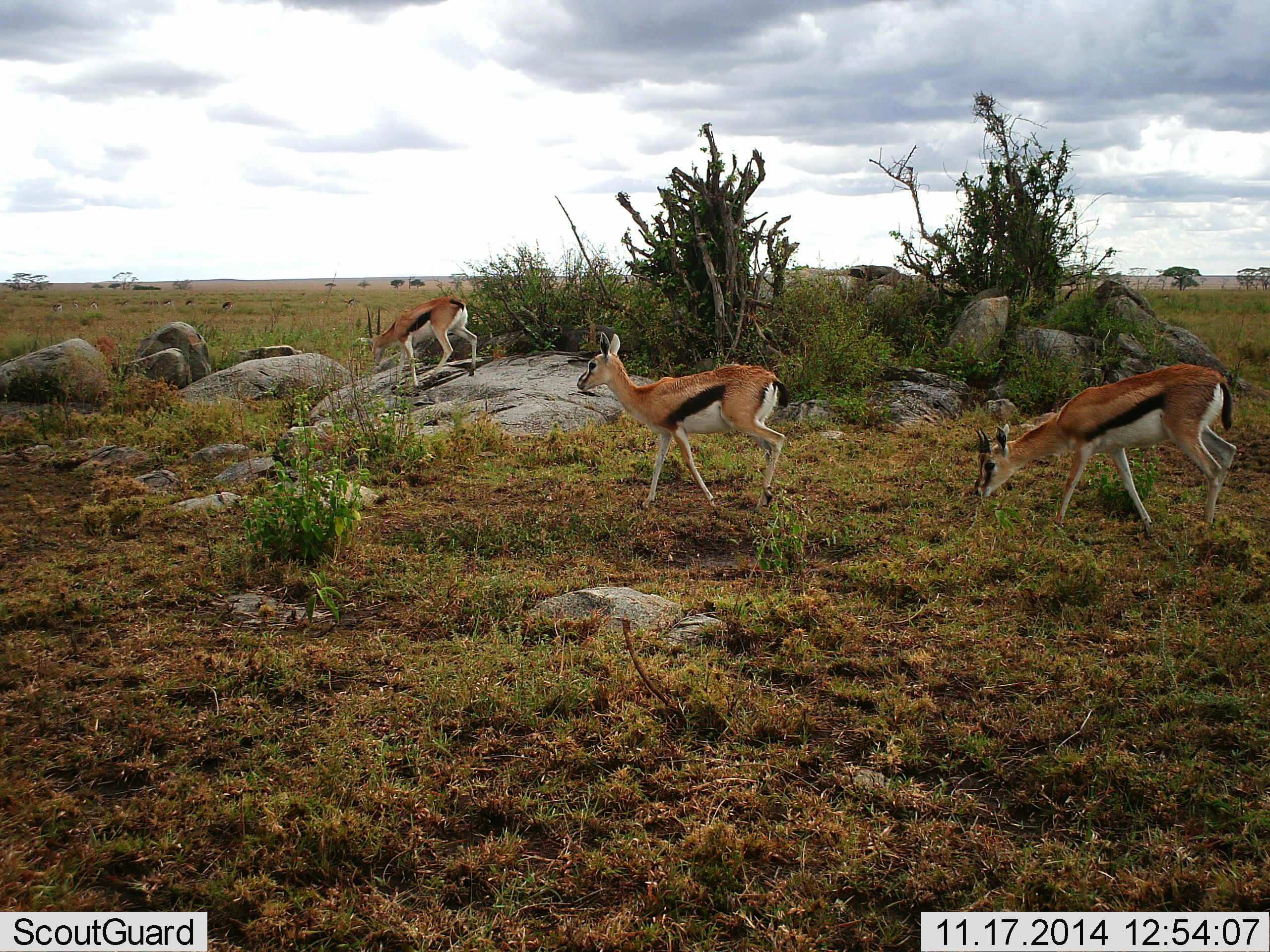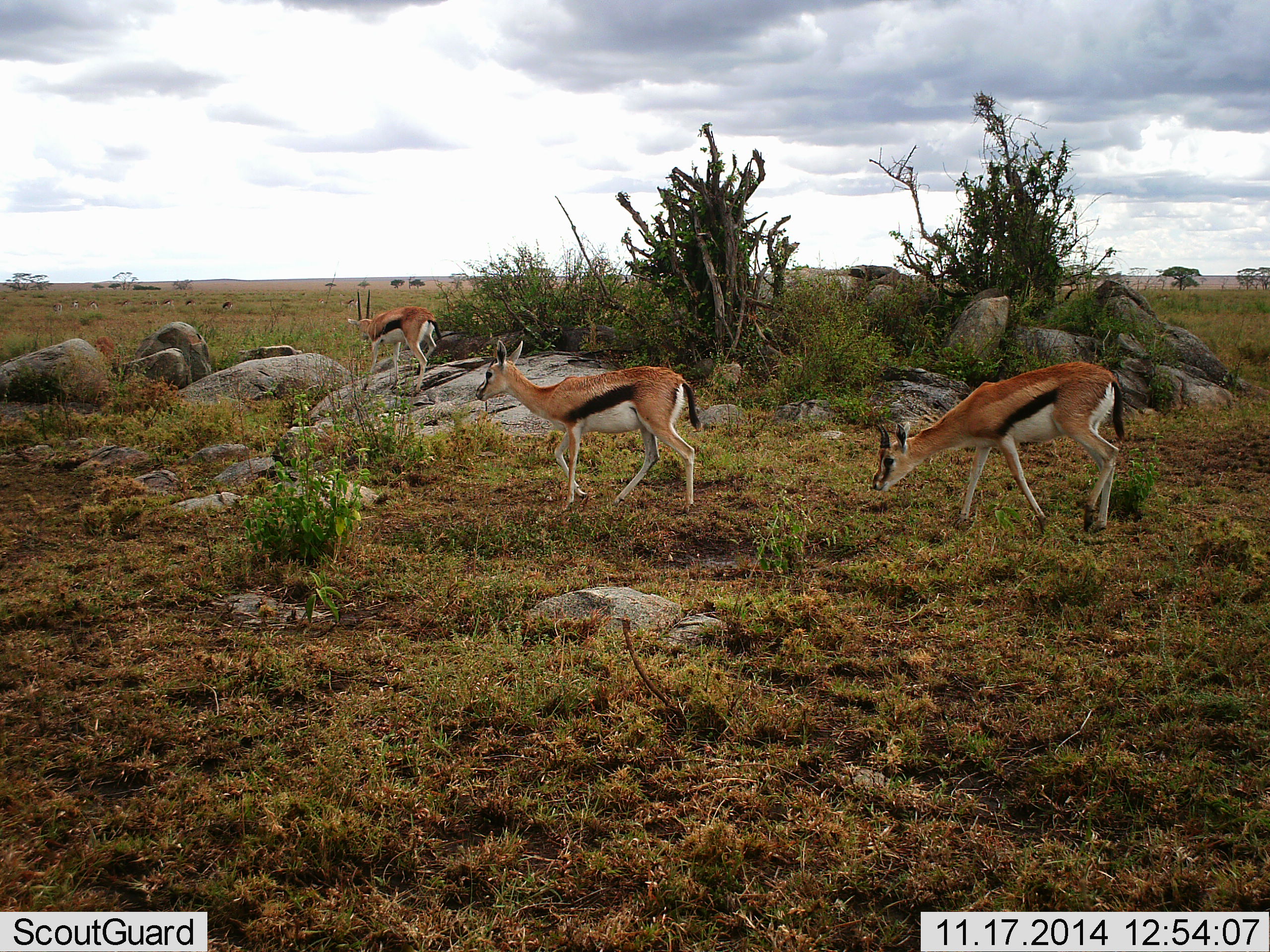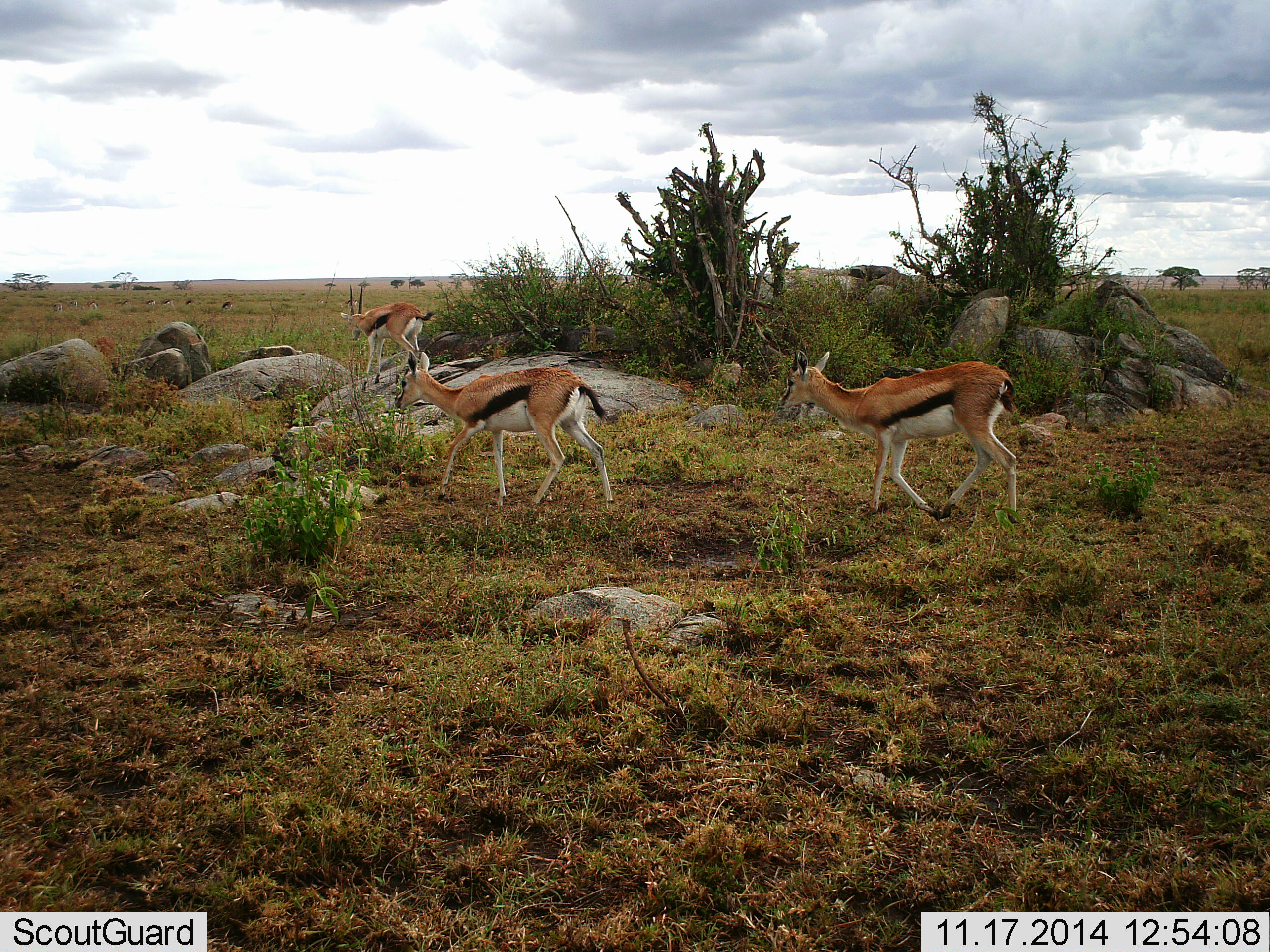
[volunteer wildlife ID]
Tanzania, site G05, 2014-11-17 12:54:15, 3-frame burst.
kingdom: Animalia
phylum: Chordata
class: Mammalia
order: Artiodactyla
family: Bovidae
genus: Eudorcas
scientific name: Eudorcas thomsonii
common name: thomson's gazelle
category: gazellethomsons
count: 3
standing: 30%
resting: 0%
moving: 80%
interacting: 0%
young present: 0%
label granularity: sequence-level